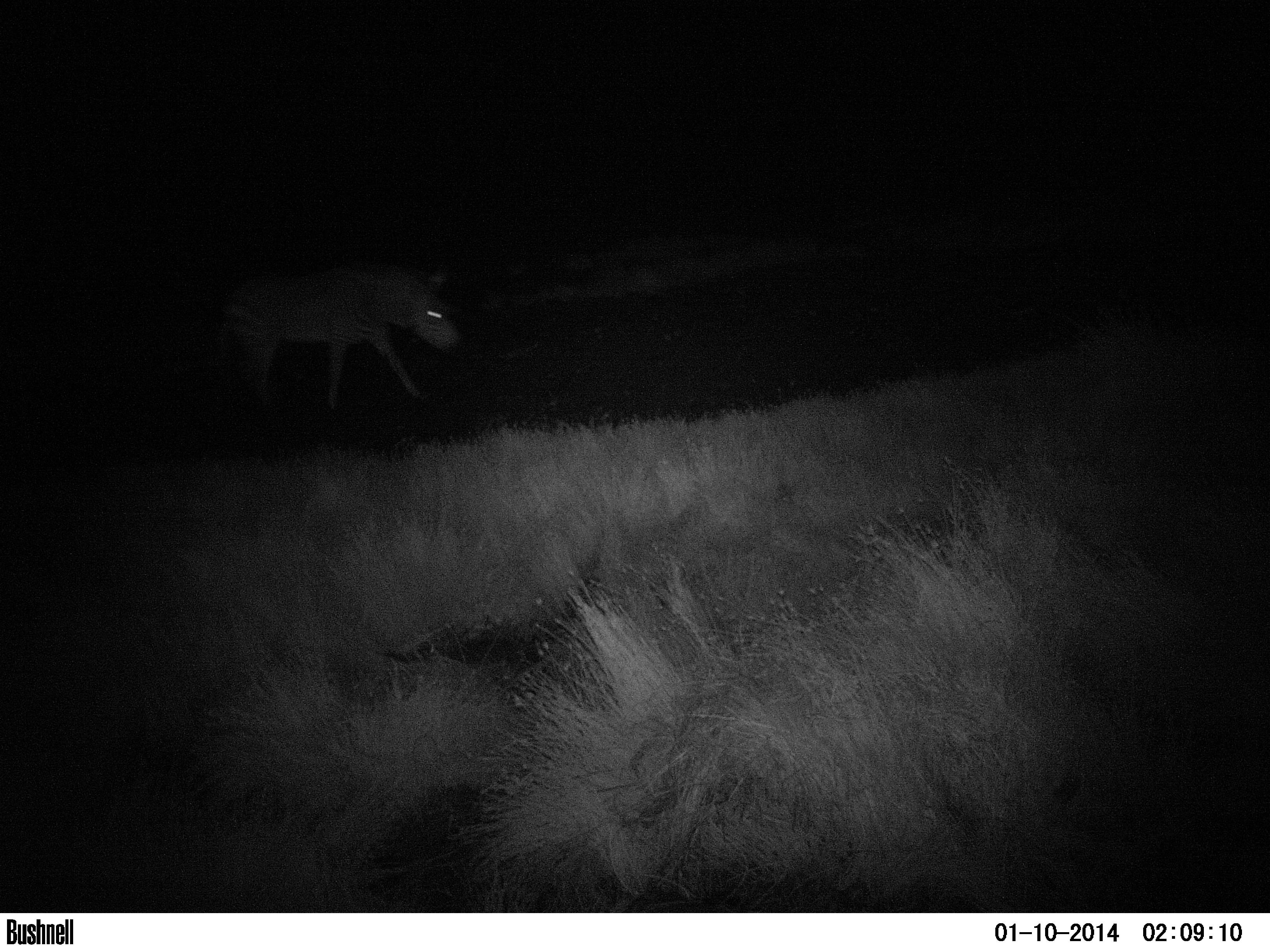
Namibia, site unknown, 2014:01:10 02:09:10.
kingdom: Animalia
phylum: Chordata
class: Mammalia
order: Perissodactyla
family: Equidae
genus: Equus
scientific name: Equus zebra hartmannae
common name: hartmann's mountain zebra